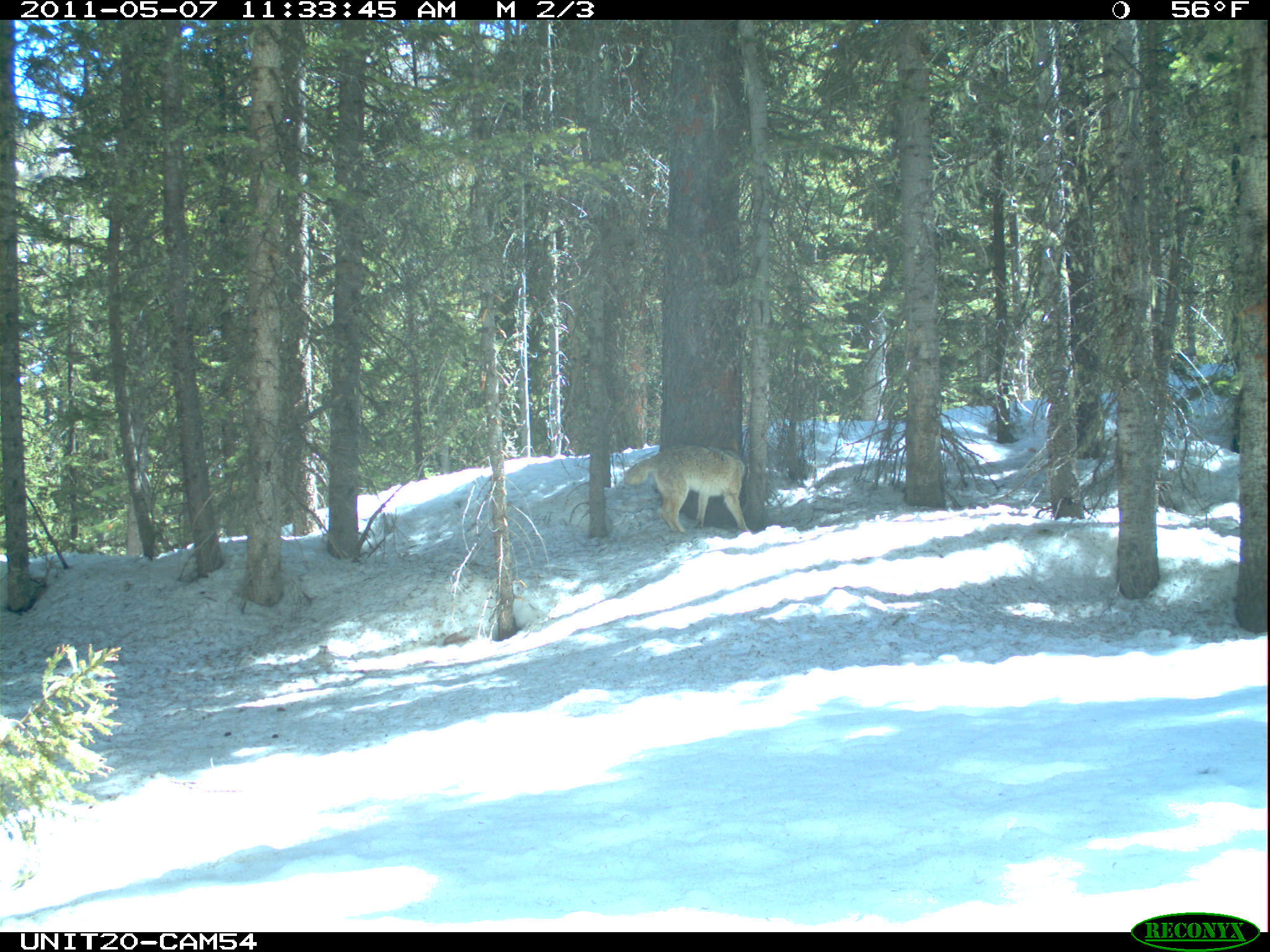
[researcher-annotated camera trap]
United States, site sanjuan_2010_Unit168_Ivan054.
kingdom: Animalia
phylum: Chordata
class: Mammalia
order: Carnivora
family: Canidae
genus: Canis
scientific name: Canis latrans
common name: coyote